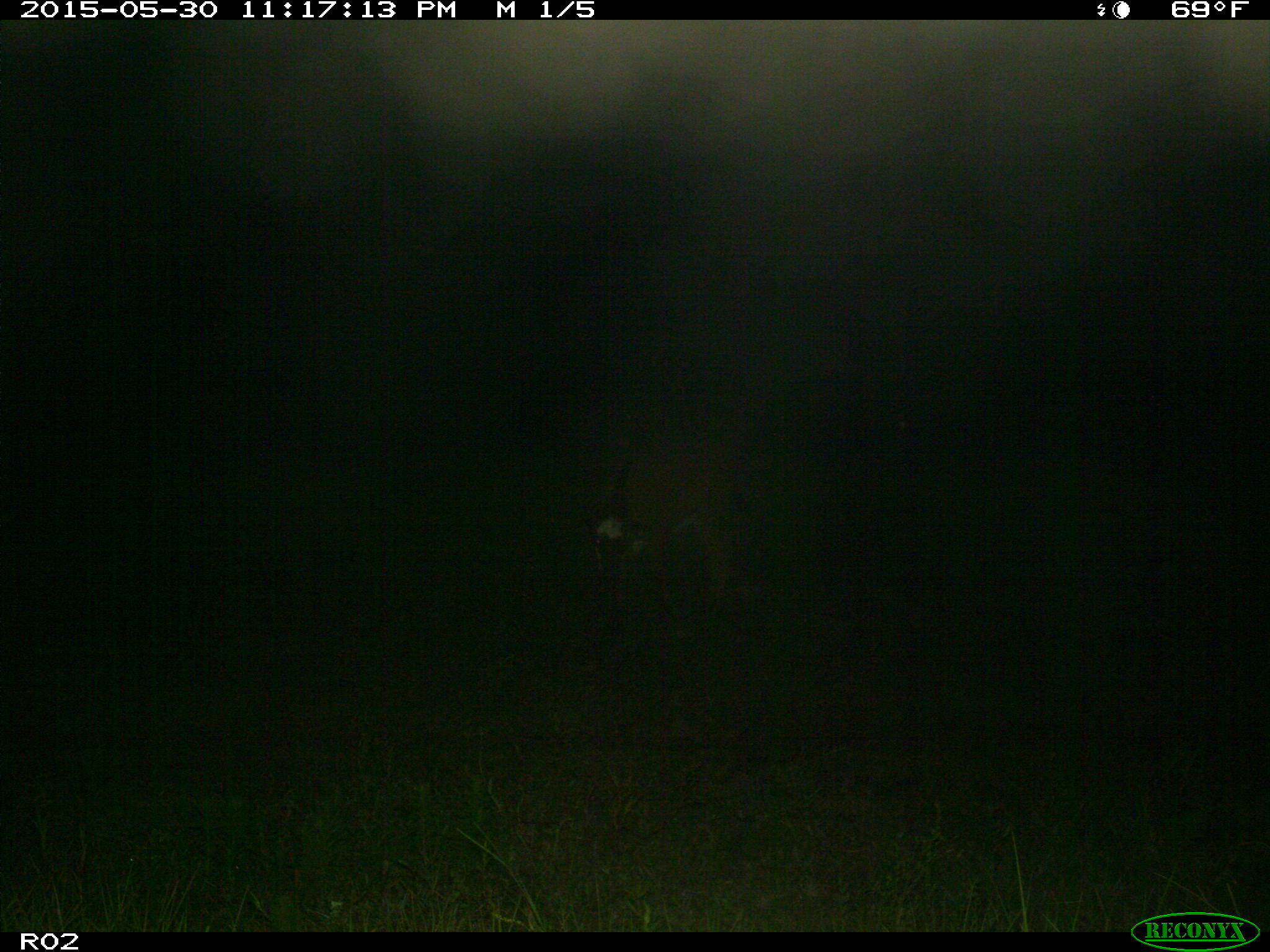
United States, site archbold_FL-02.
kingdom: Animalia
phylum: Chordata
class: Mammalia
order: Artiodactyla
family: Bovidae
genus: Bos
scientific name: Bos taurus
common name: domestic cow